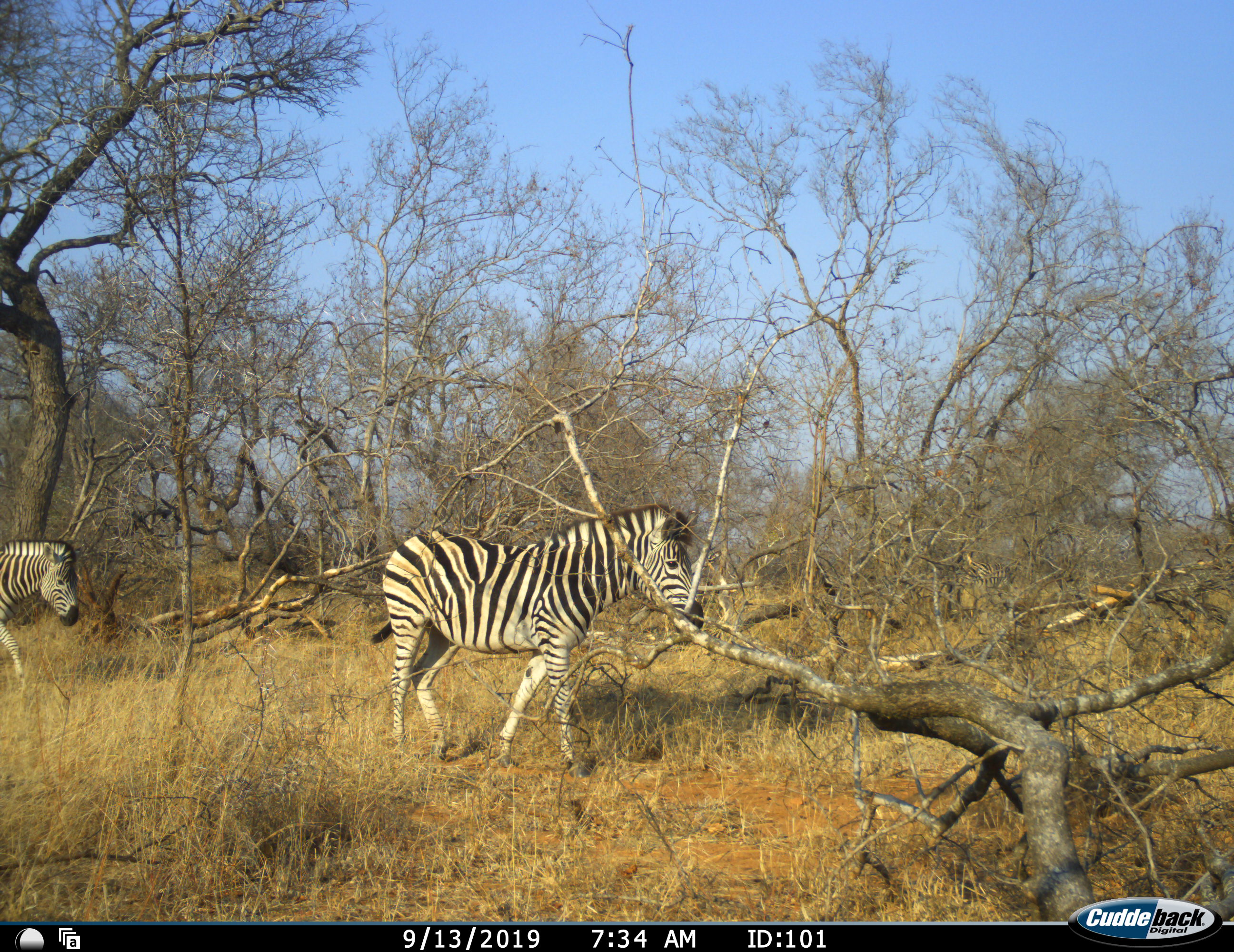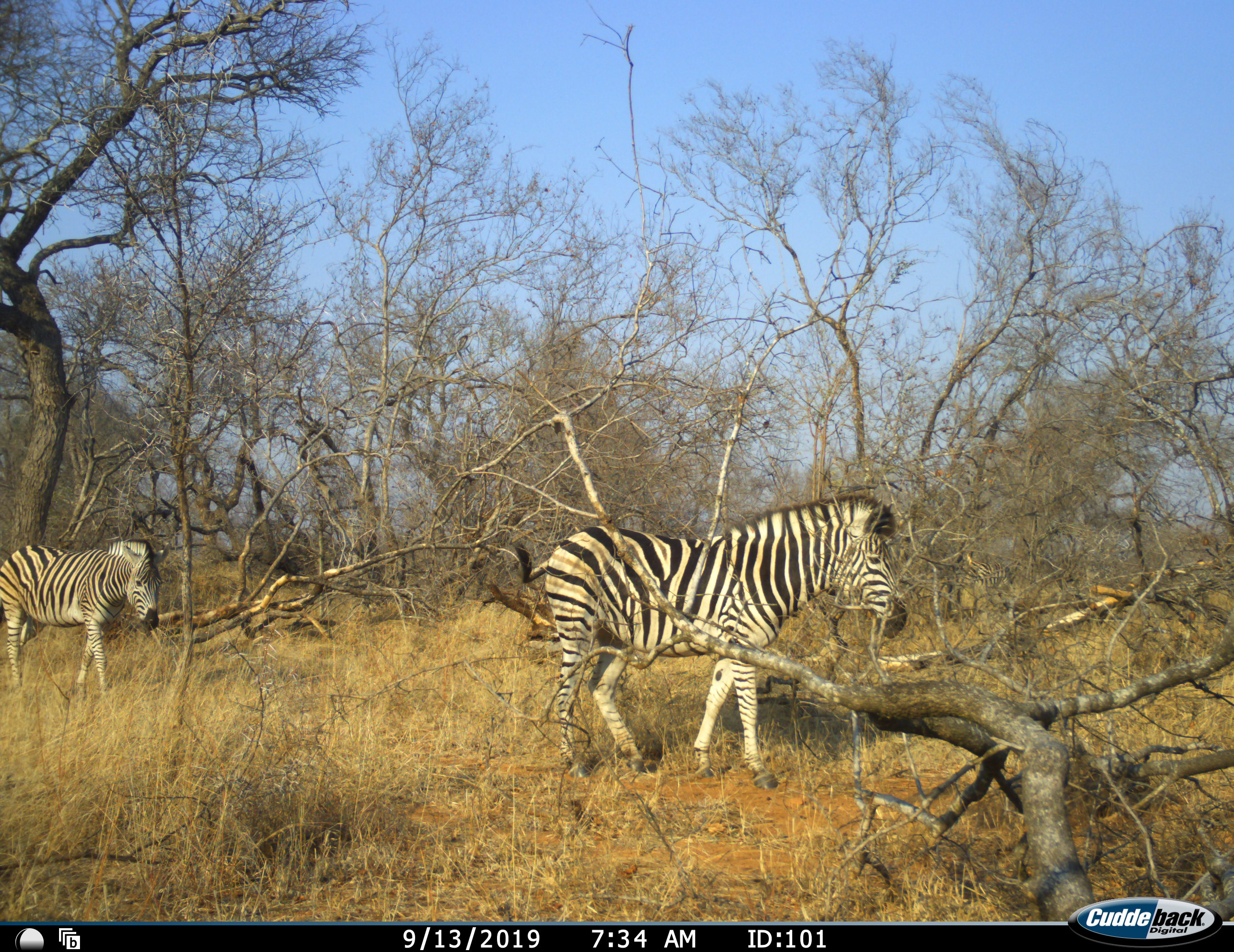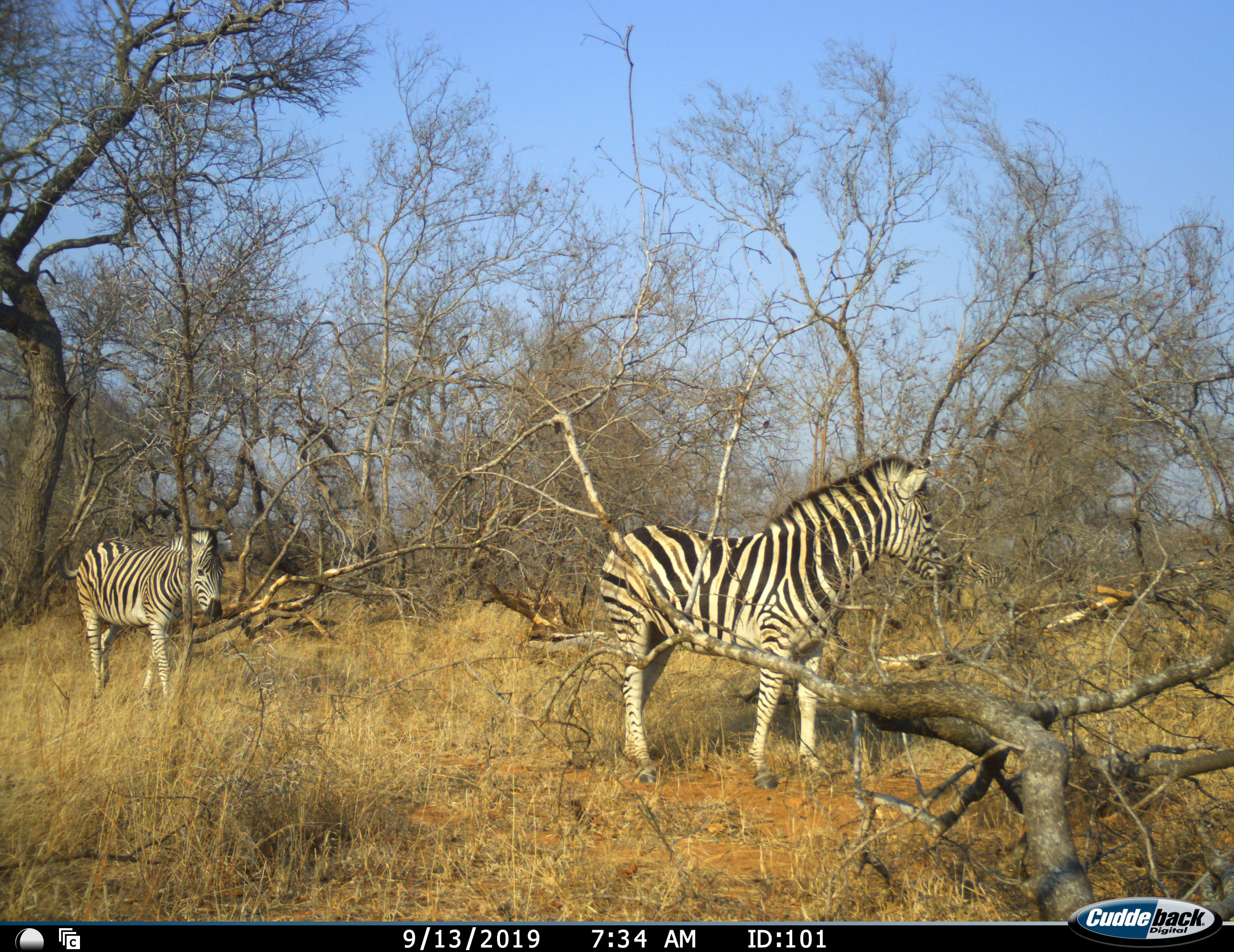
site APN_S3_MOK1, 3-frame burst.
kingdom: Animalia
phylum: Chordata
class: Mammalia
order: Perissodactyla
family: Equidae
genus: Equus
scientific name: Equus quagga burchellii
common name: burchell's zebra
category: zebraburchells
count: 2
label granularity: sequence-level